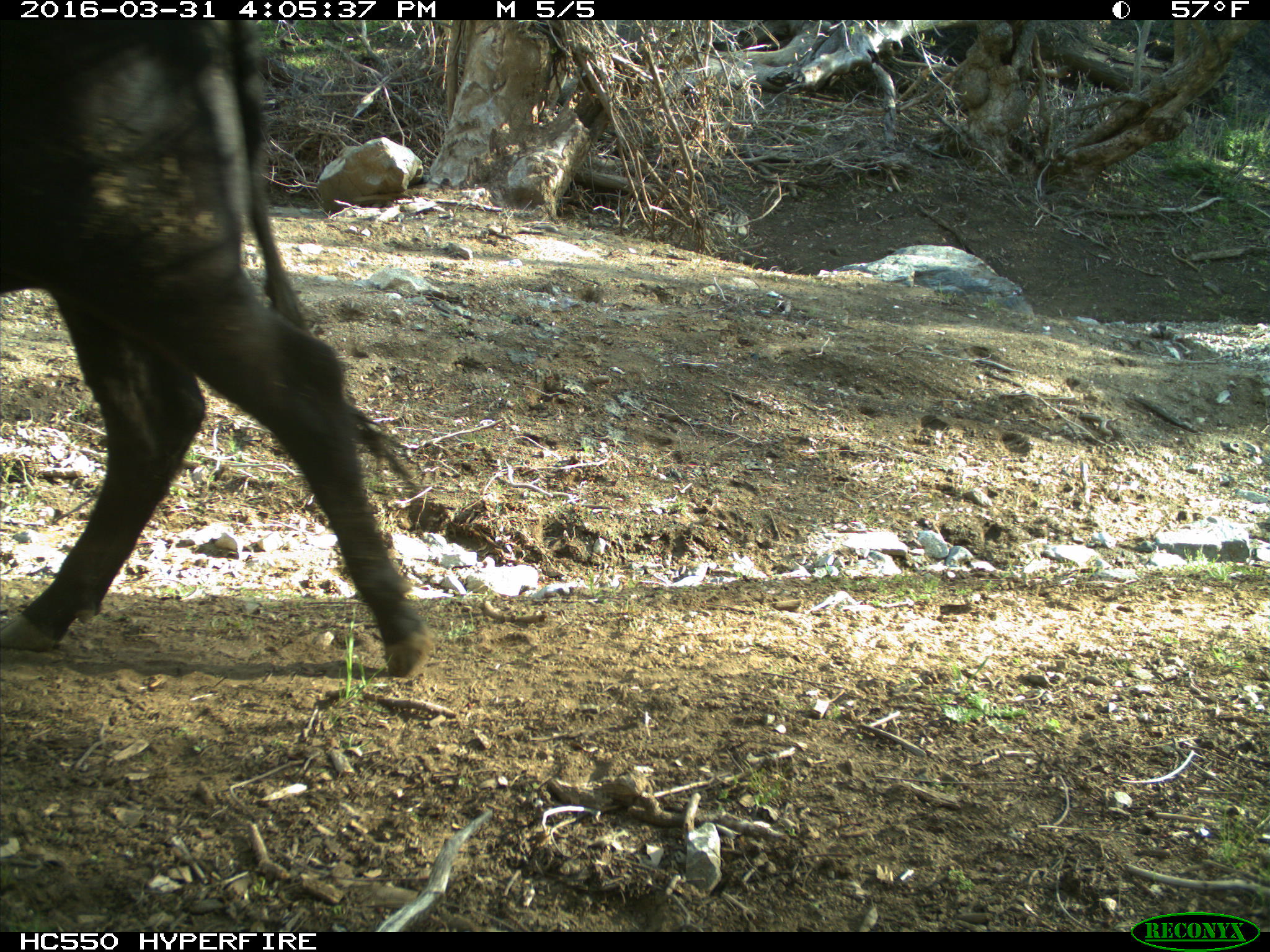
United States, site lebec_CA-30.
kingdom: Animalia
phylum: Chordata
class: Mammalia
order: Artiodactyla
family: Bovidae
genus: Bos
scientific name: Bos taurus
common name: domestic cow